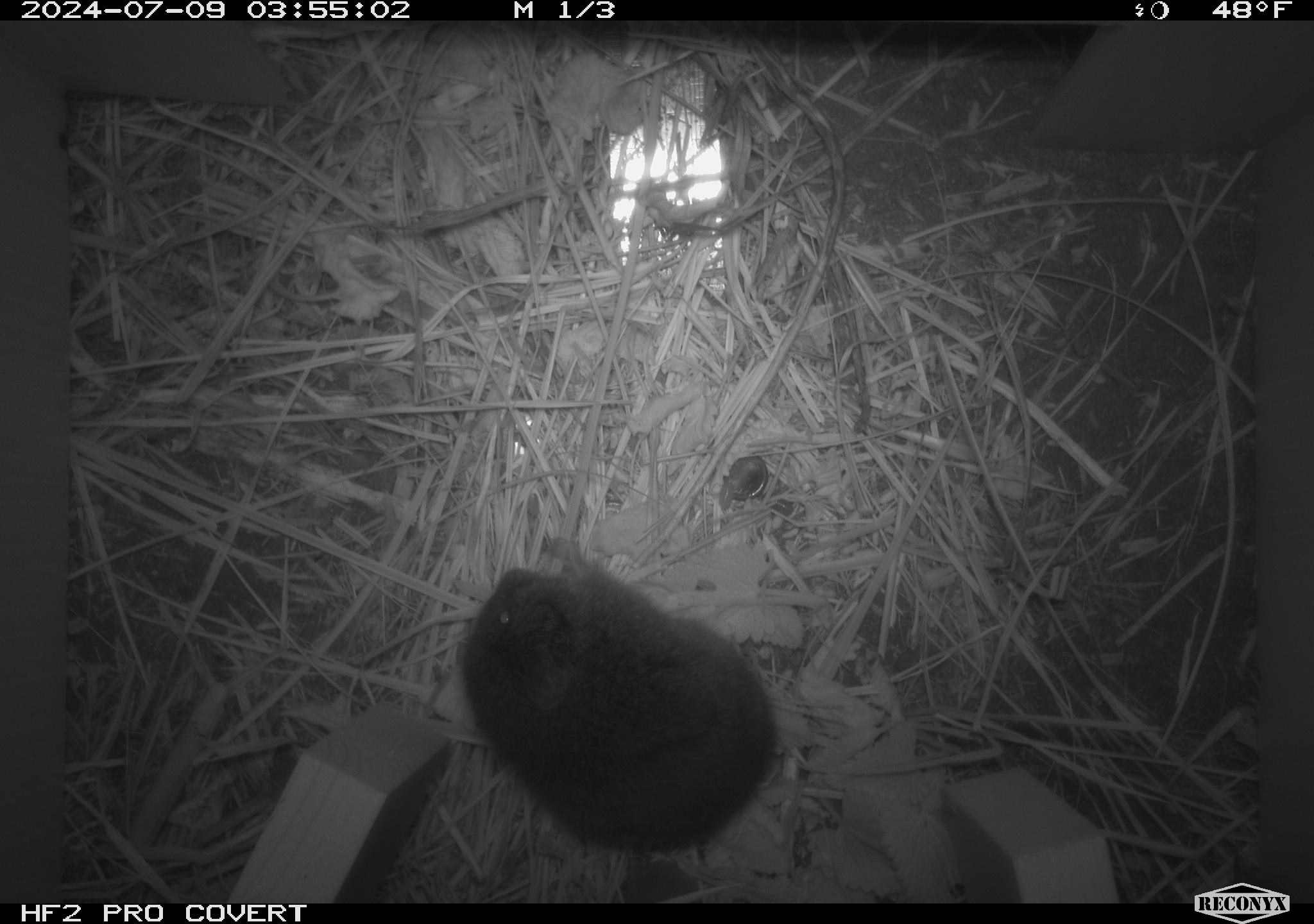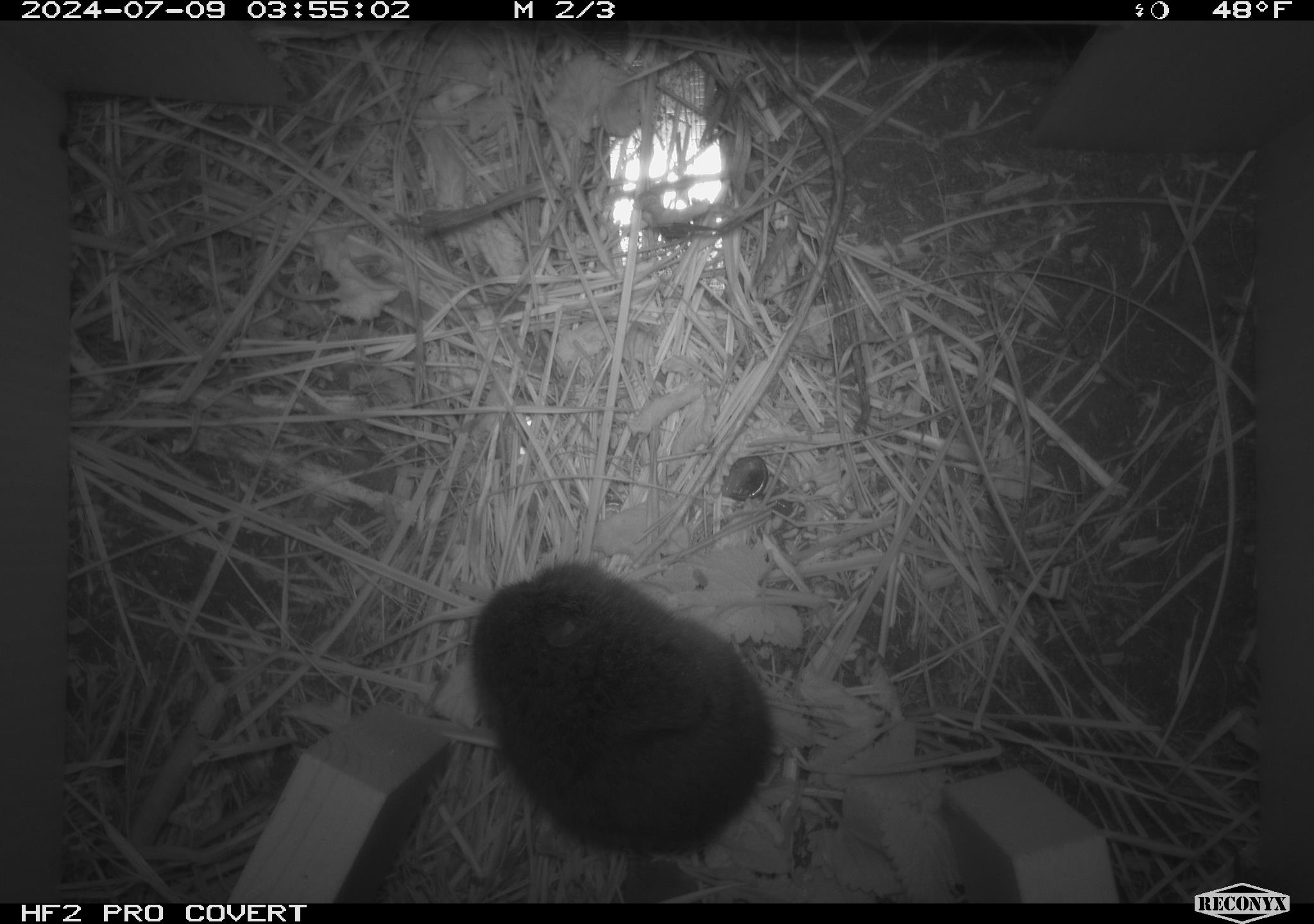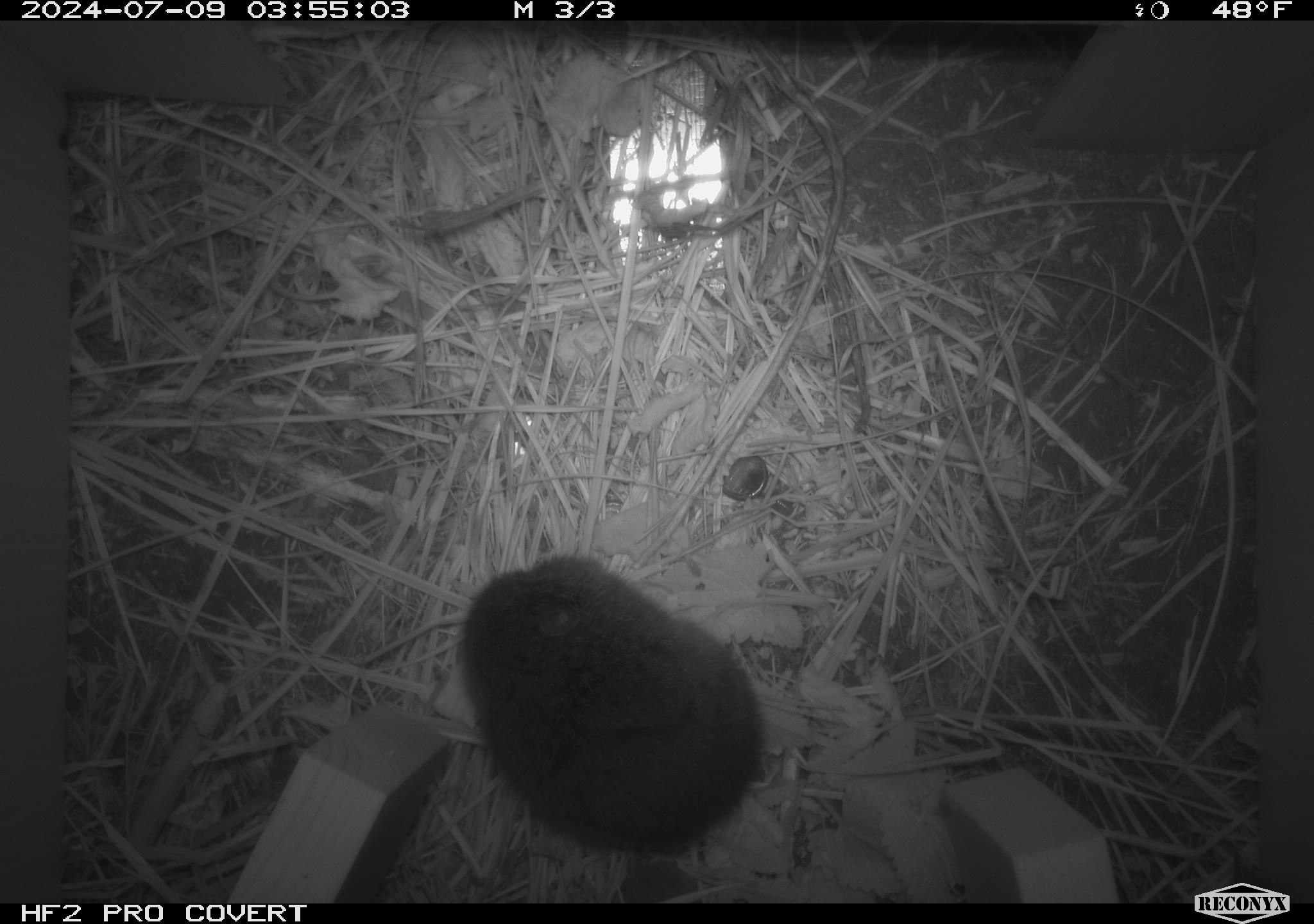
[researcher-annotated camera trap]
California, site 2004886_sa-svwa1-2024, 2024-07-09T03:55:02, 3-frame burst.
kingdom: Animalia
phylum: Chordata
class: Mammalia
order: Rodentia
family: Cricetidae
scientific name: Arvicolinae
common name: voles, lemmings, and muskrats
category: arvicolinae subfamily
Arvicolinae subfamily (voles, lemmings, and muskrats) (Arvicolinae).